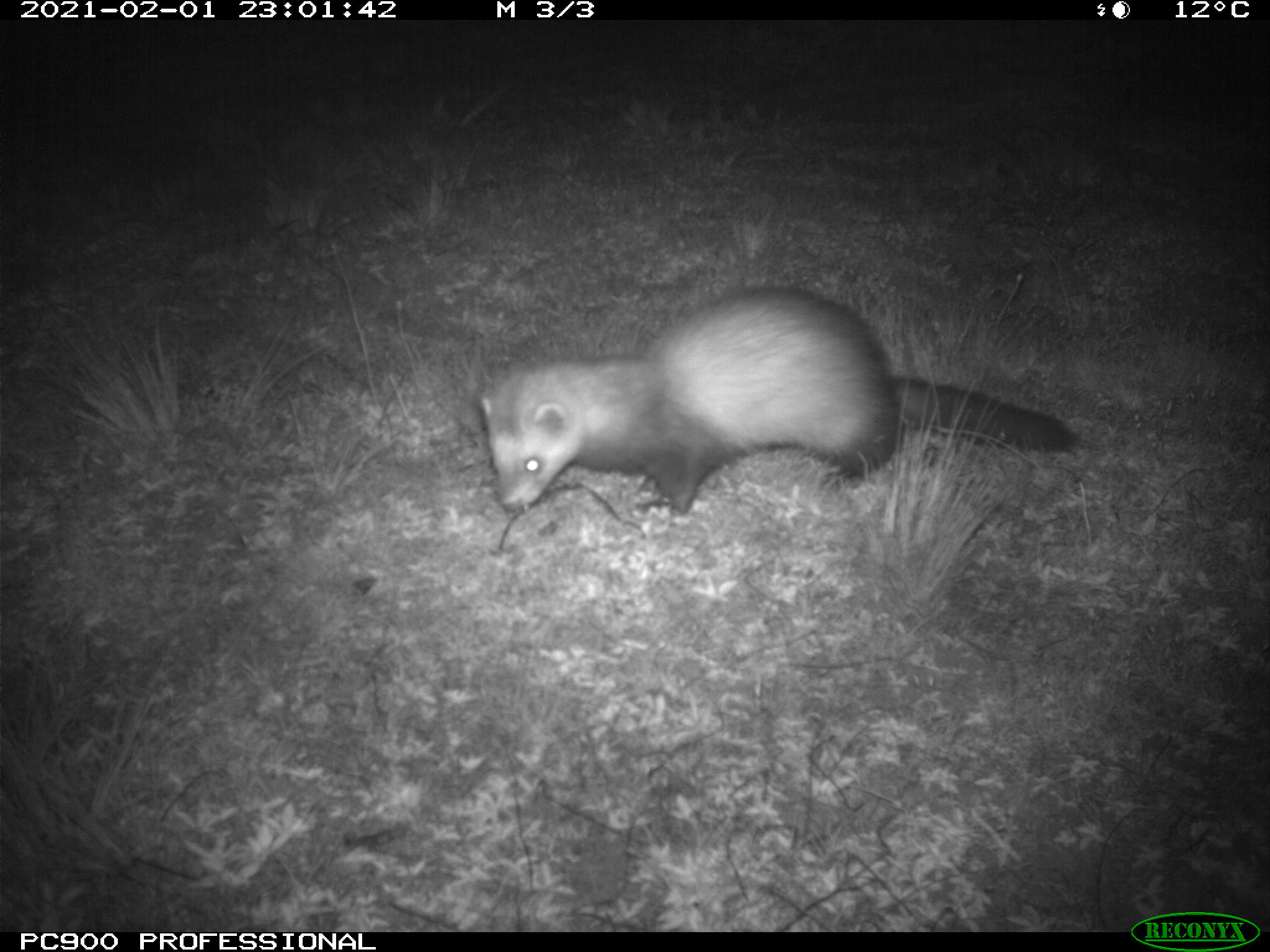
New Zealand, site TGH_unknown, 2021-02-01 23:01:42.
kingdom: Animalia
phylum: Chordata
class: Mammalia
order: Carnivora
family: Mustelidae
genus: Mustela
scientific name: Mustela furo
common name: ferret